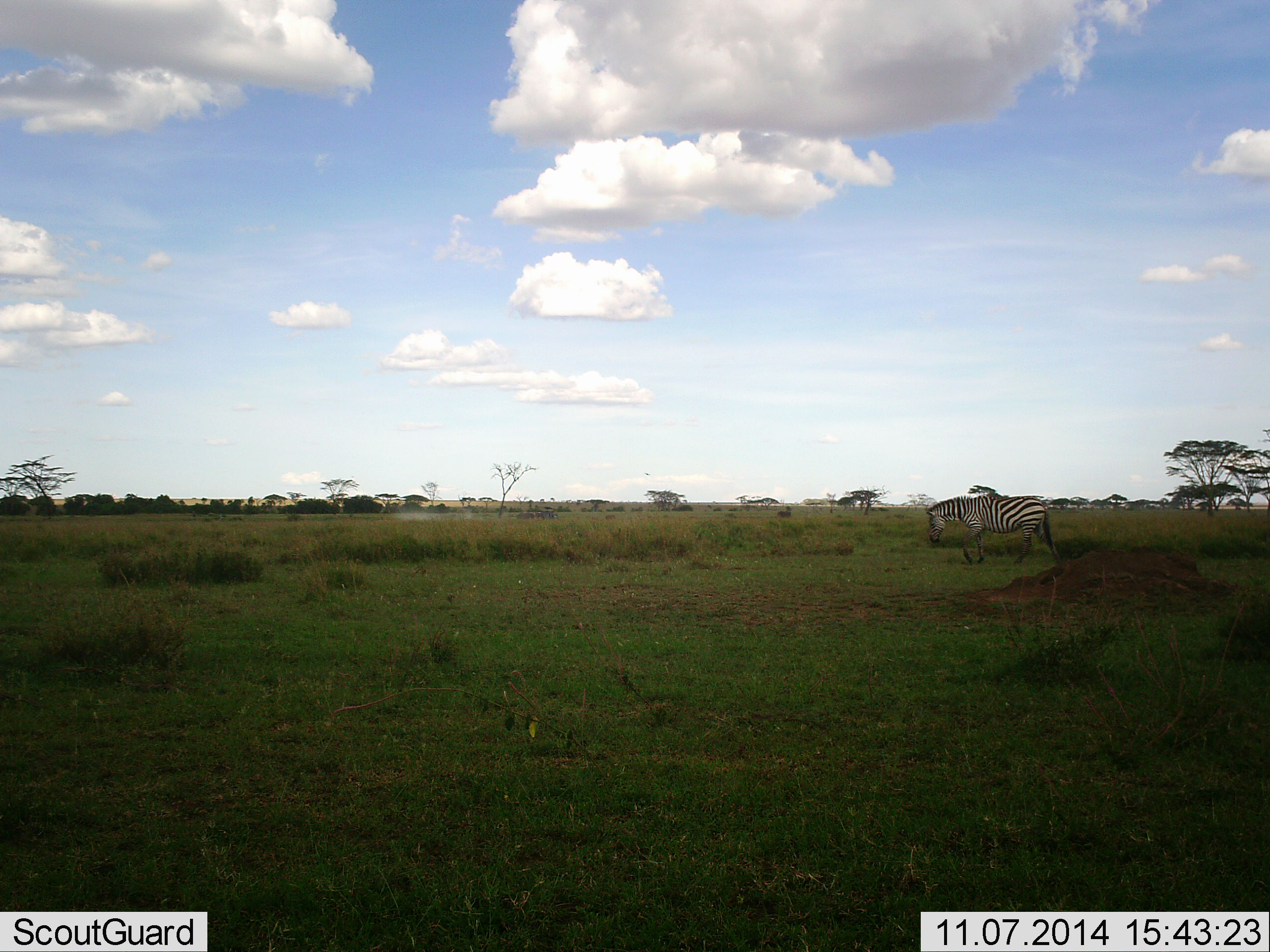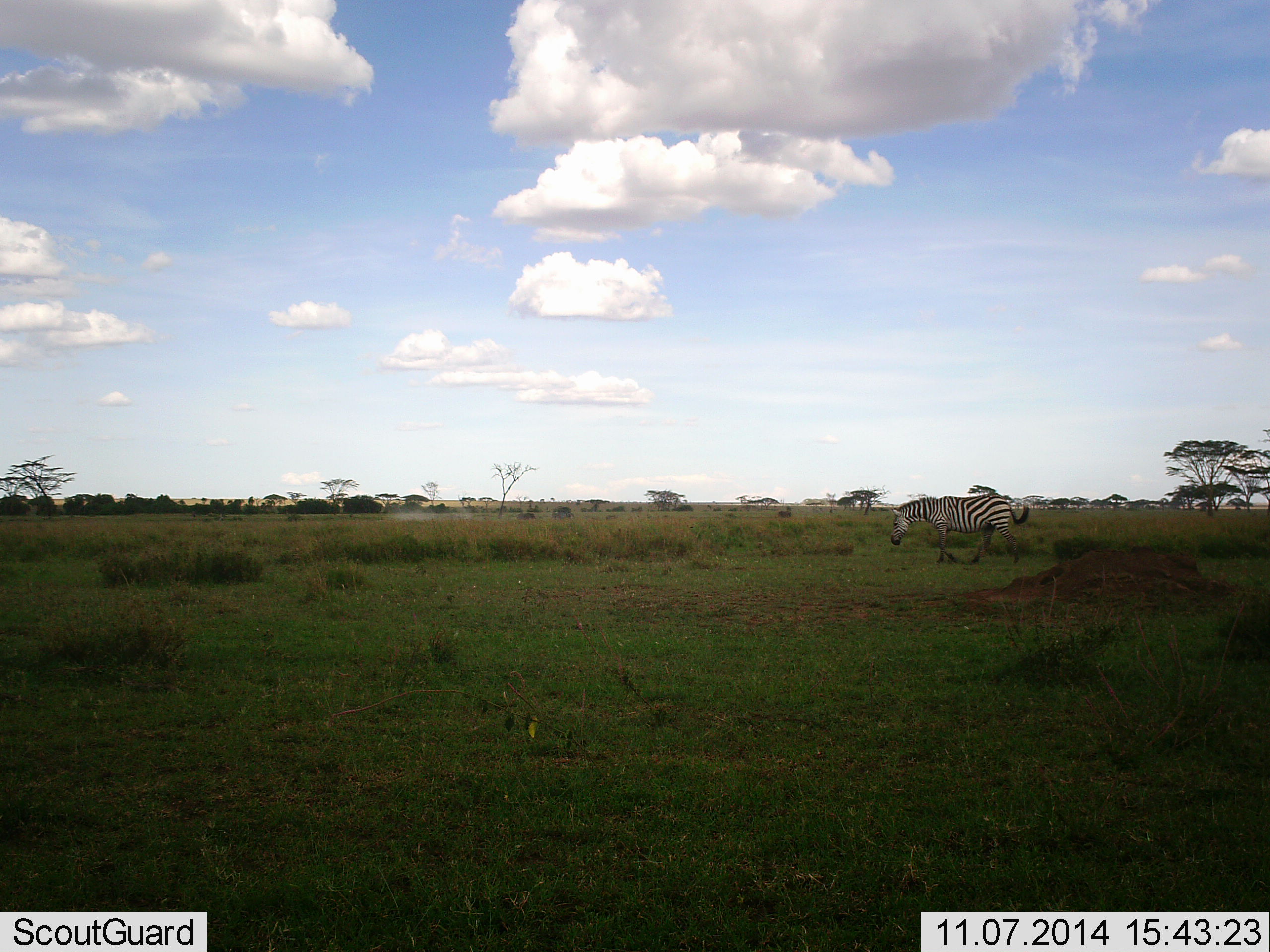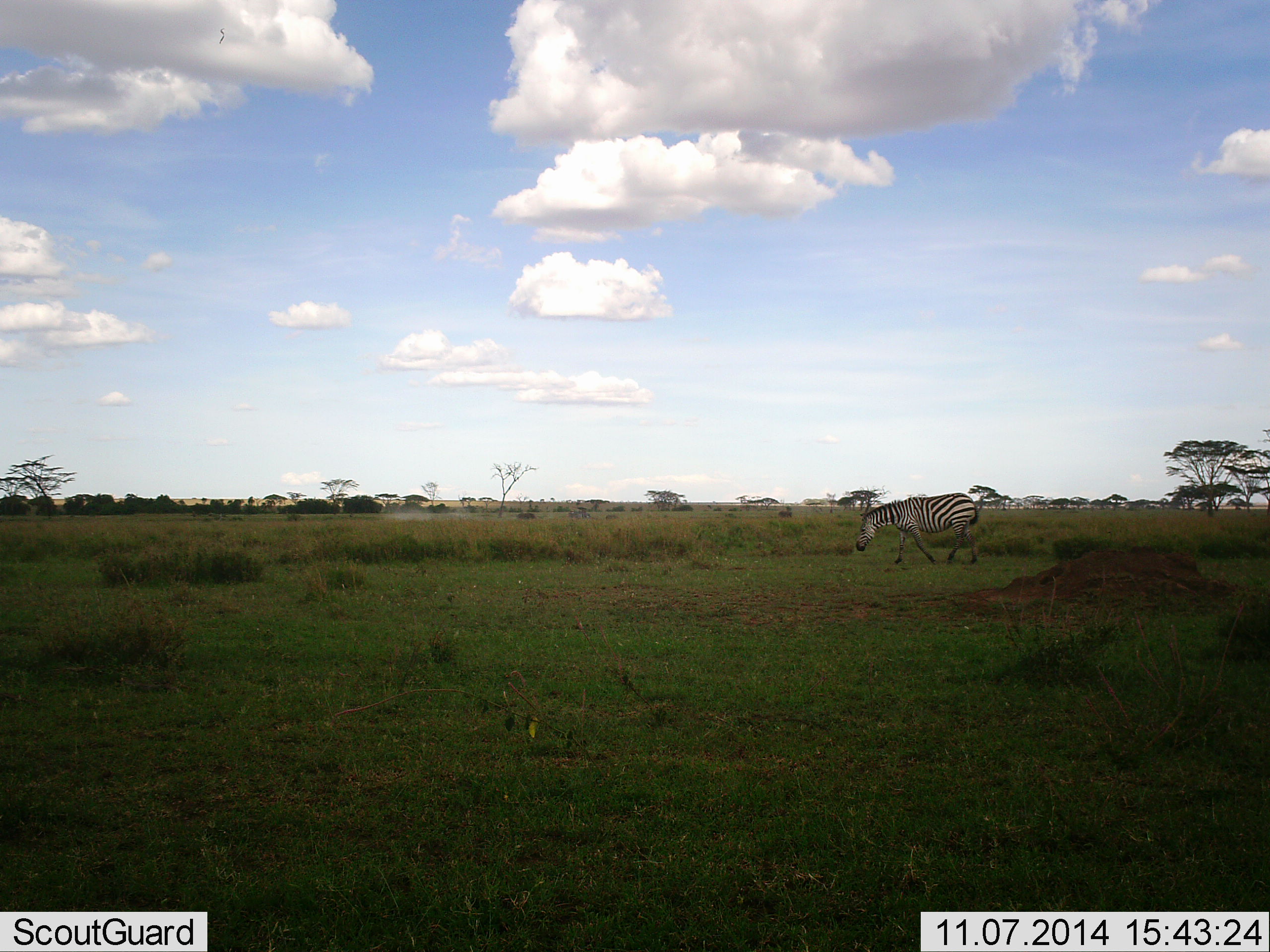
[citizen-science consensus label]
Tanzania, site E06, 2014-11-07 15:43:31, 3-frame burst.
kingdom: Animalia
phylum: Chordata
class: Mammalia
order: Perissodactyla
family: Equidae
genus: Equus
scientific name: Equus quagga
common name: plains zebra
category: zebra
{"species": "zebra (plains zebra) (Equus quagga)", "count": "1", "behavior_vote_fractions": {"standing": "6%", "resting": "0%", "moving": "94%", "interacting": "0%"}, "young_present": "0%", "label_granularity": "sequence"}